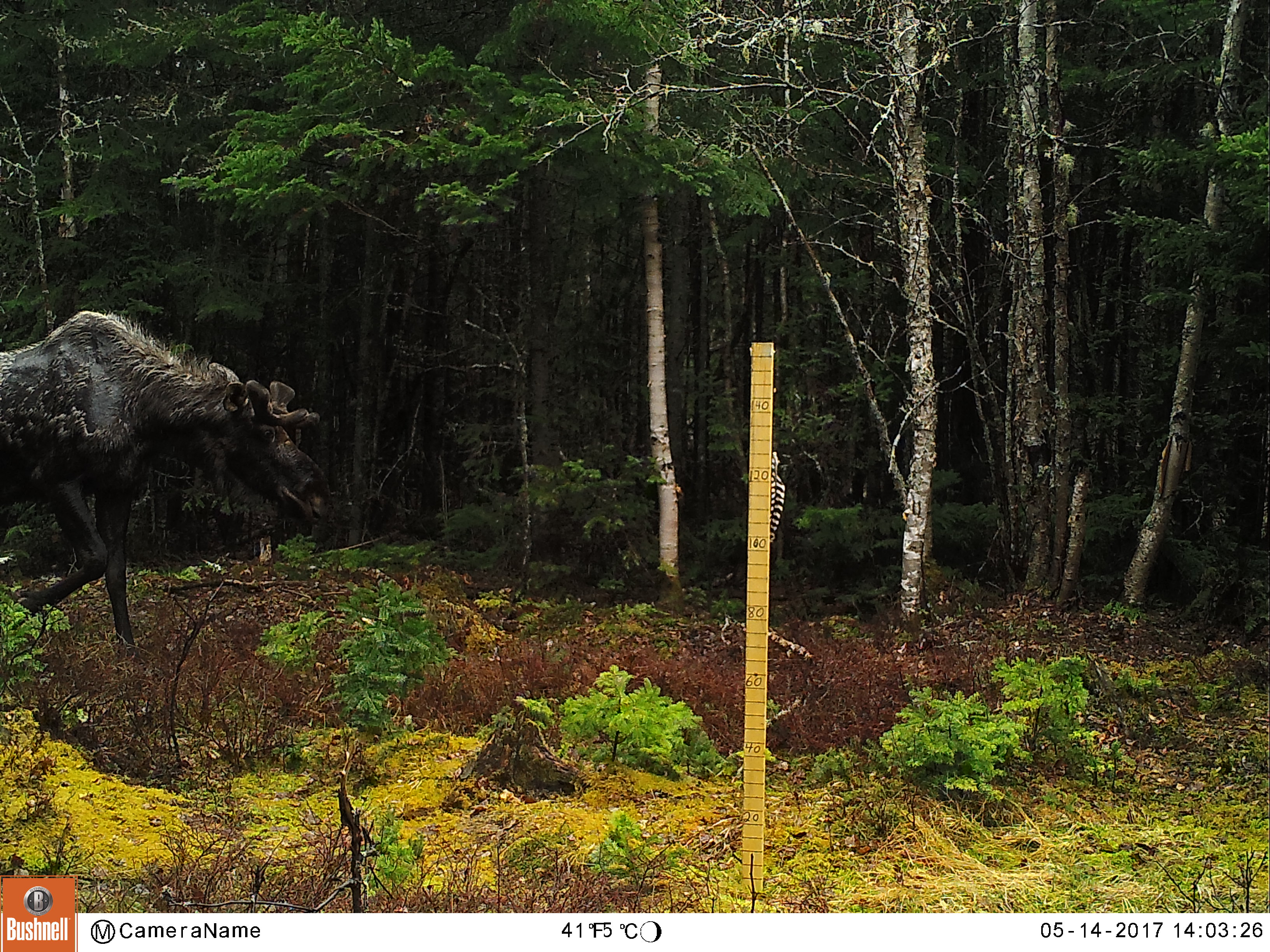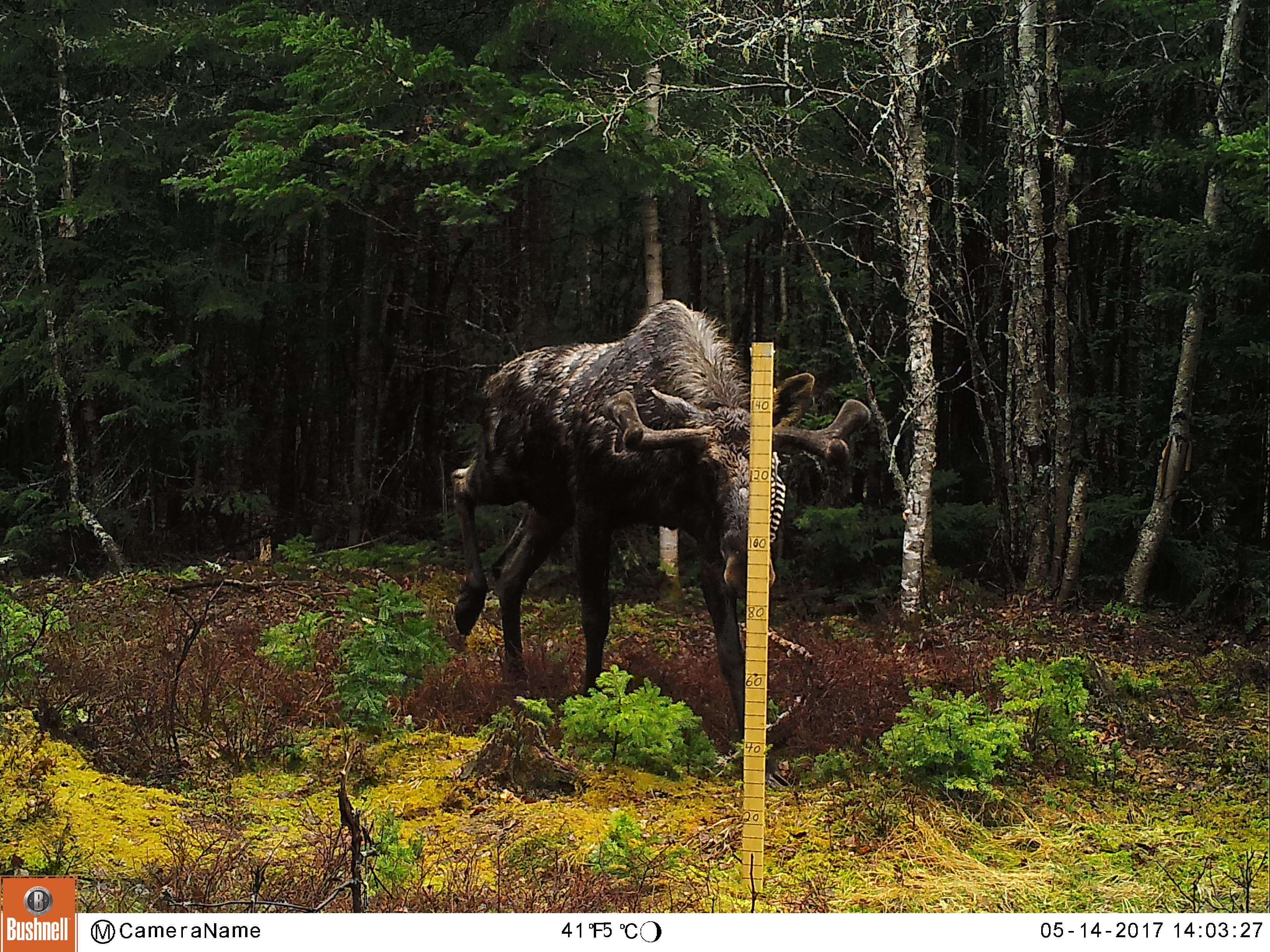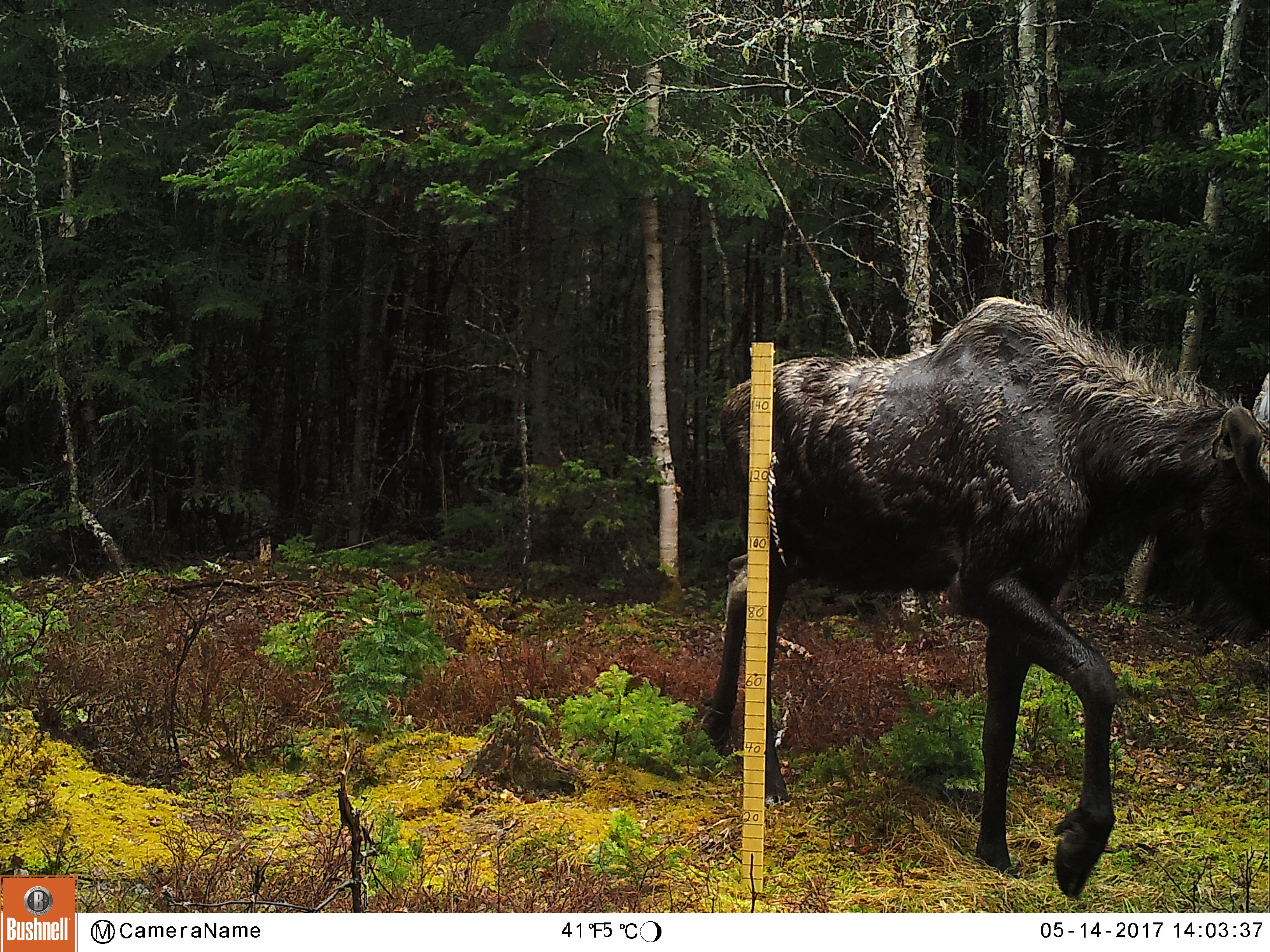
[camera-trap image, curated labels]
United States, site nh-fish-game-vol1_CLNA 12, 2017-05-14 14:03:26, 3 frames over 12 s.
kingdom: Animalia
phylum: Chordata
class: Mammalia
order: Artiodactyla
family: Cervidae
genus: Alces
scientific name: Alces alces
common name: moose